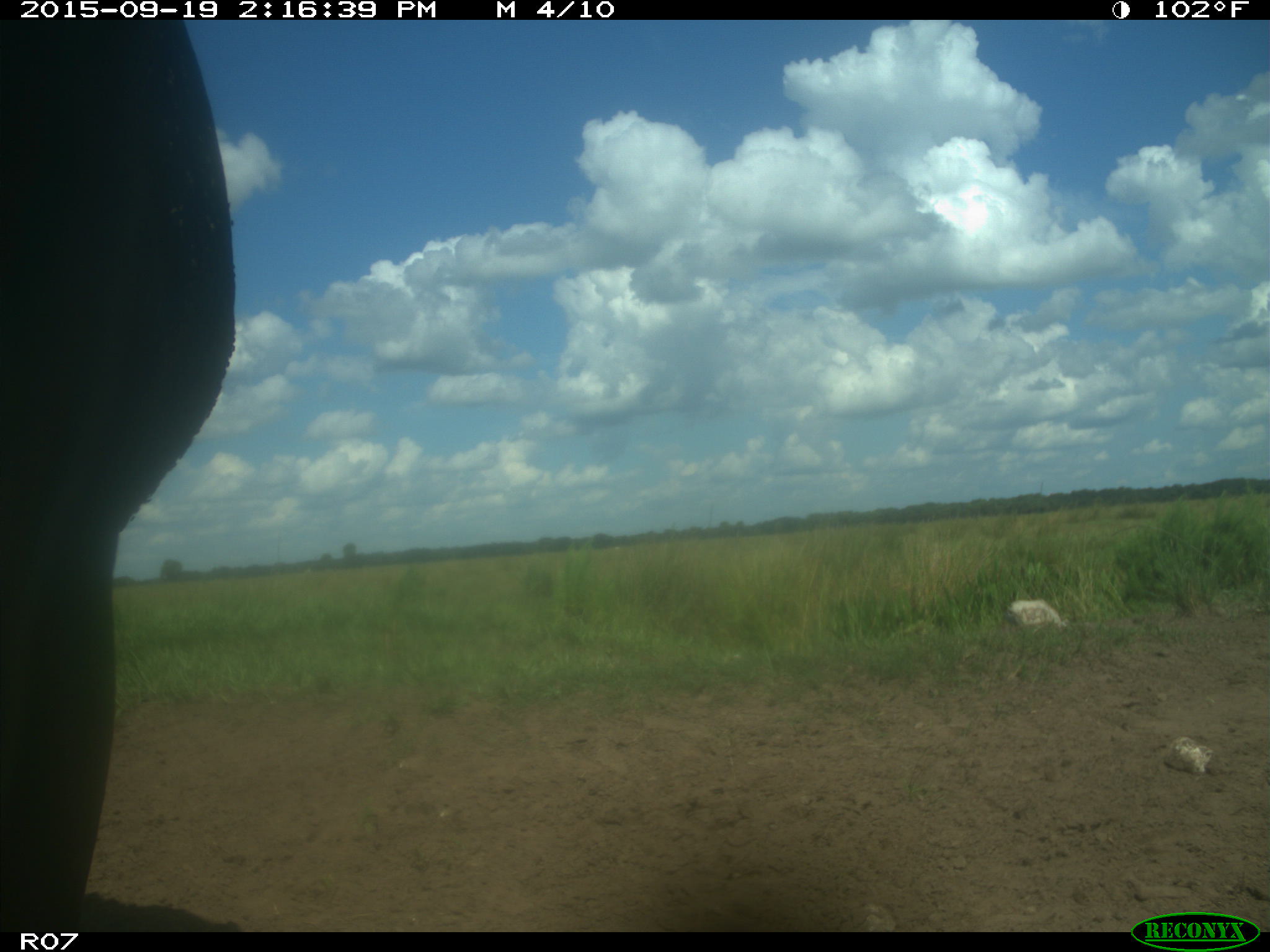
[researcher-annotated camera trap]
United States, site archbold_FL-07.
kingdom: Animalia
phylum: Chordata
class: Mammalia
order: Artiodactyla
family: Bovidae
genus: Bos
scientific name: Bos taurus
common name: domestic cow